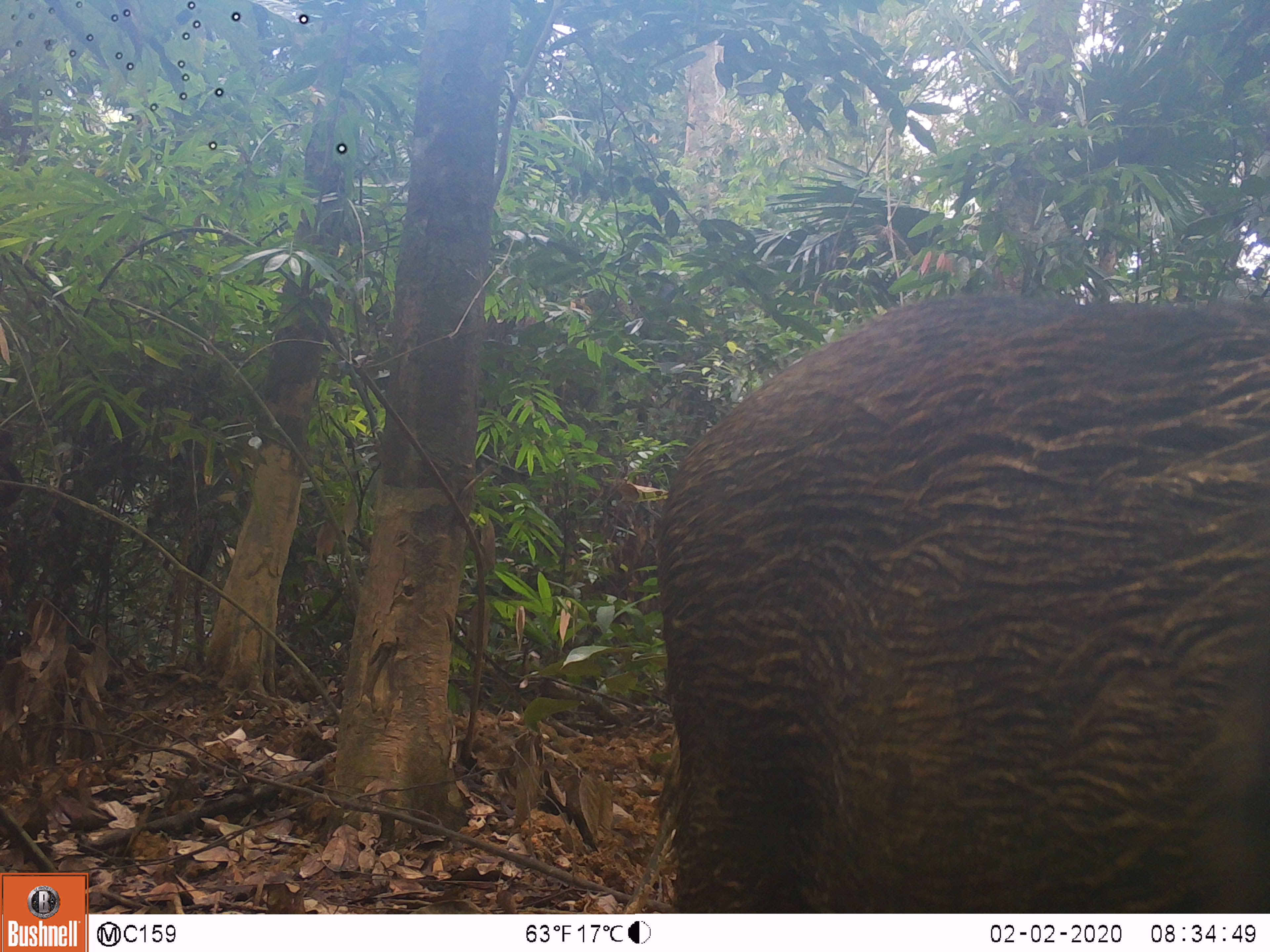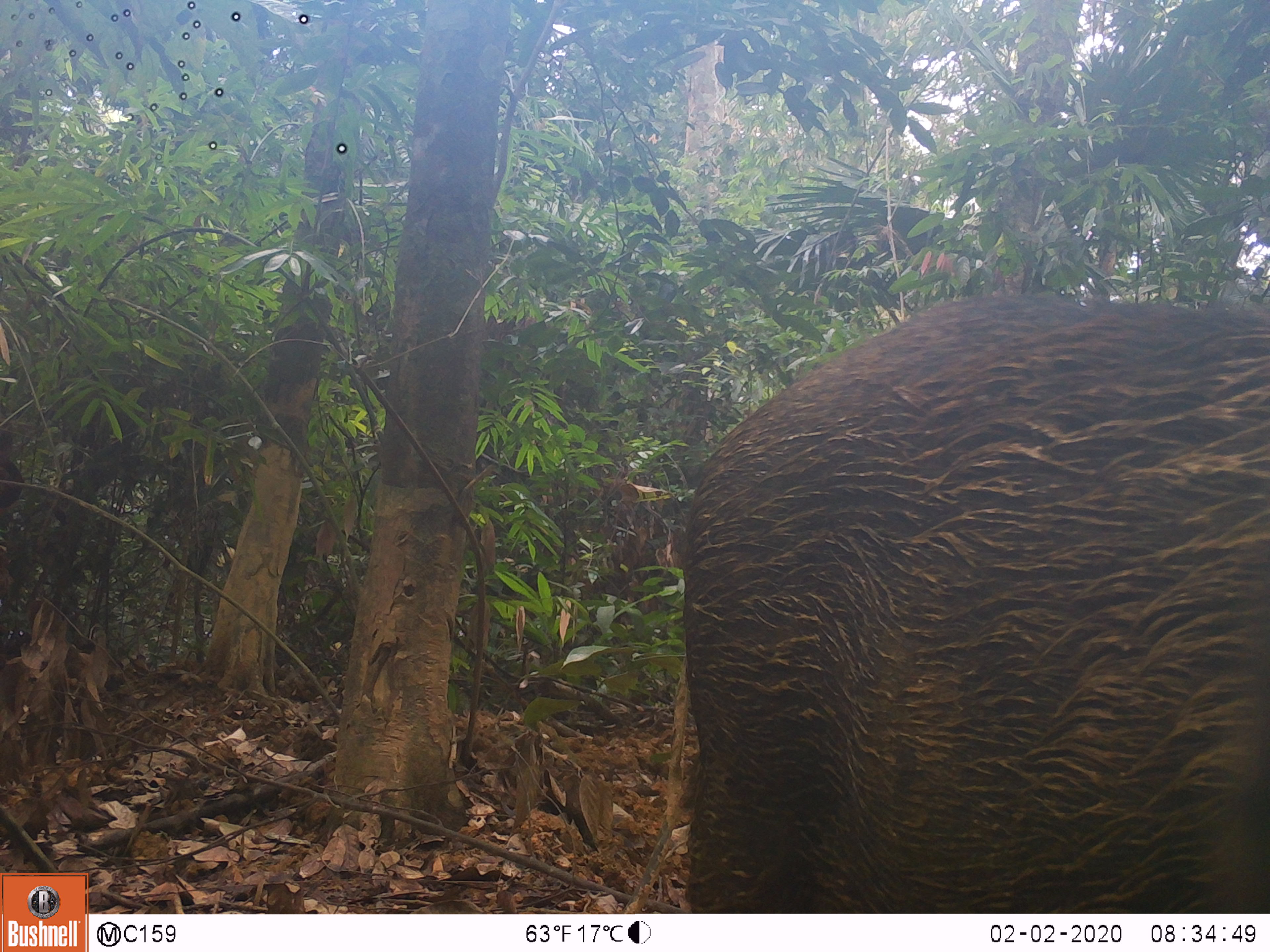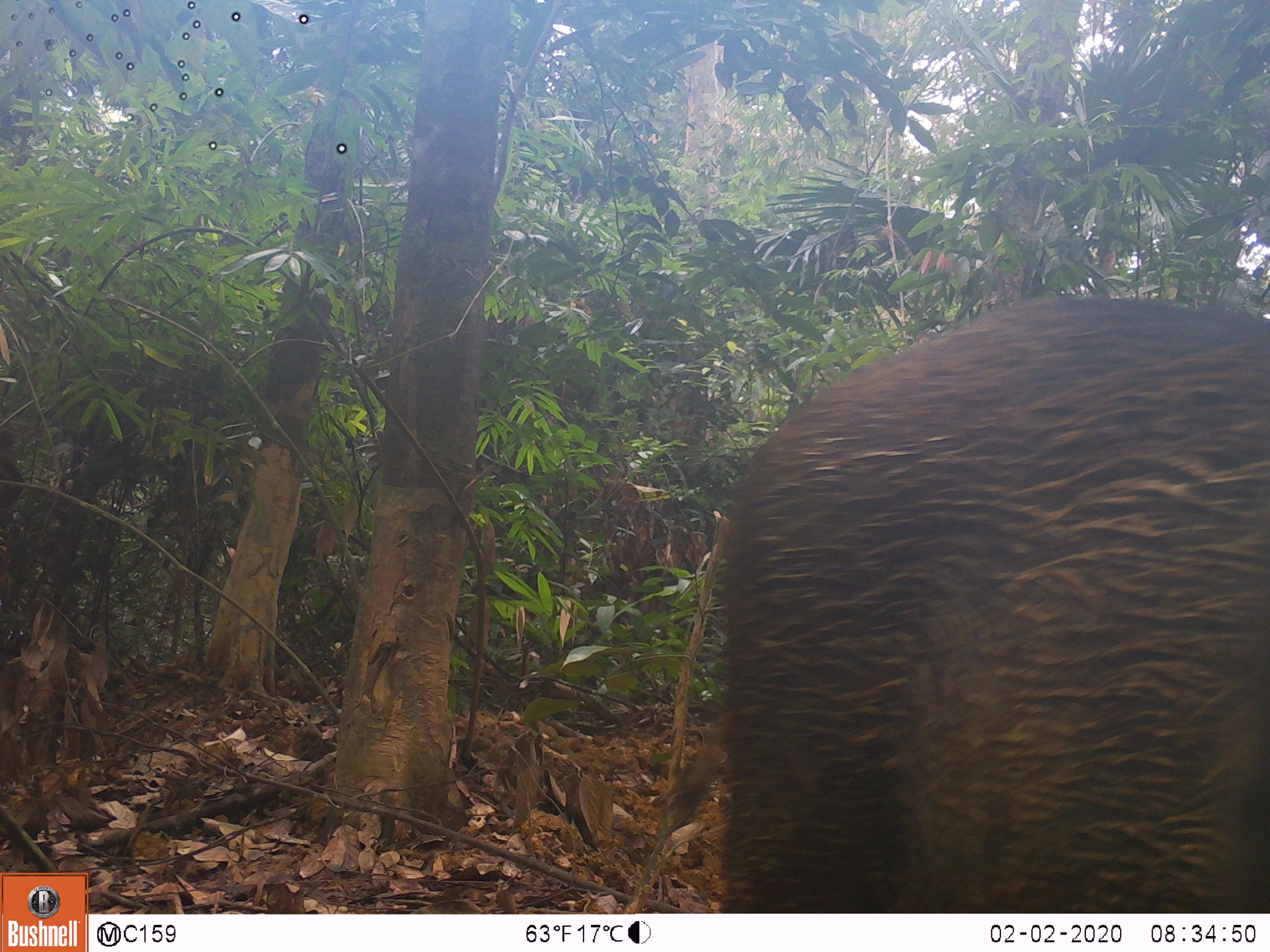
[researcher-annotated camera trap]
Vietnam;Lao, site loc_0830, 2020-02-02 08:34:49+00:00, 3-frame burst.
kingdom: Animalia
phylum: Chordata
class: Mammalia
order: Artiodactyla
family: Suidae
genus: Sus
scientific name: Sus scrofa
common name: eurasian wild pig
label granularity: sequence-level